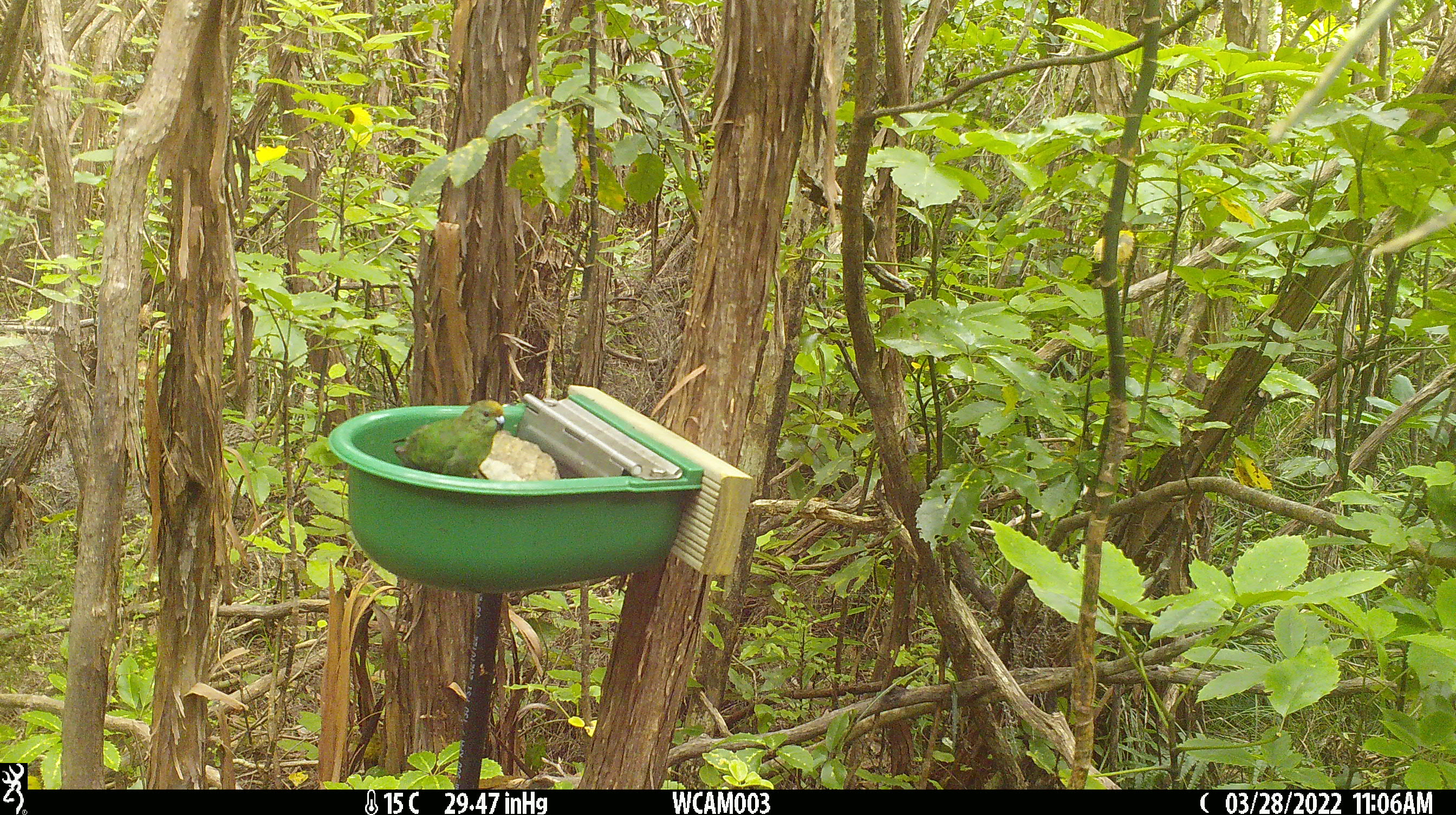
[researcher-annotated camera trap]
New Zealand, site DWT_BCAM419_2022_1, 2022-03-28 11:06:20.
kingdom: Animalia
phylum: Chordata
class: Aves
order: Psittaciformes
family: Psittaculidae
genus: Cyanoramphus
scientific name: Cyanoramphus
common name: parakeet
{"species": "parakeet (Cyanoramphus)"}